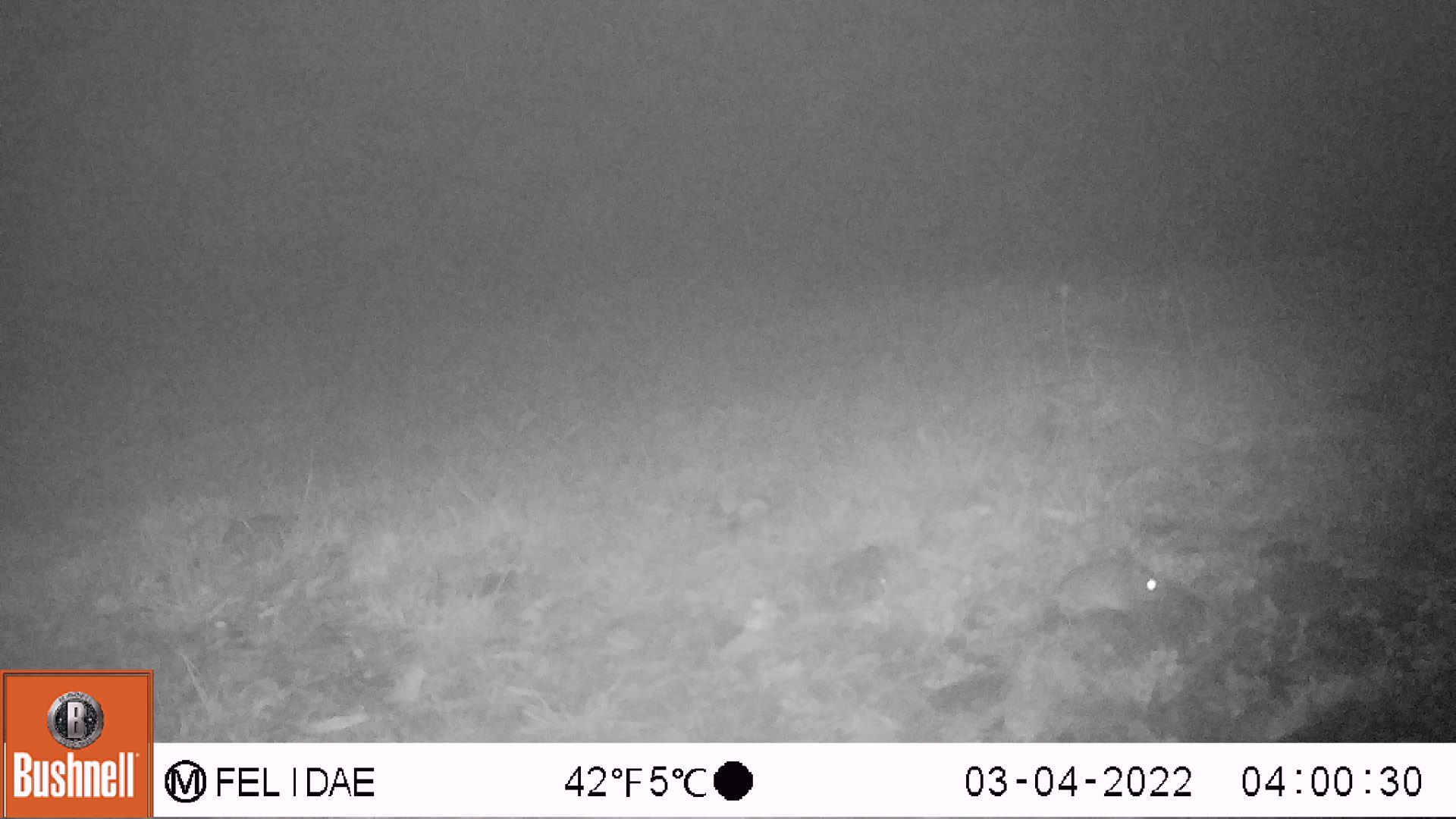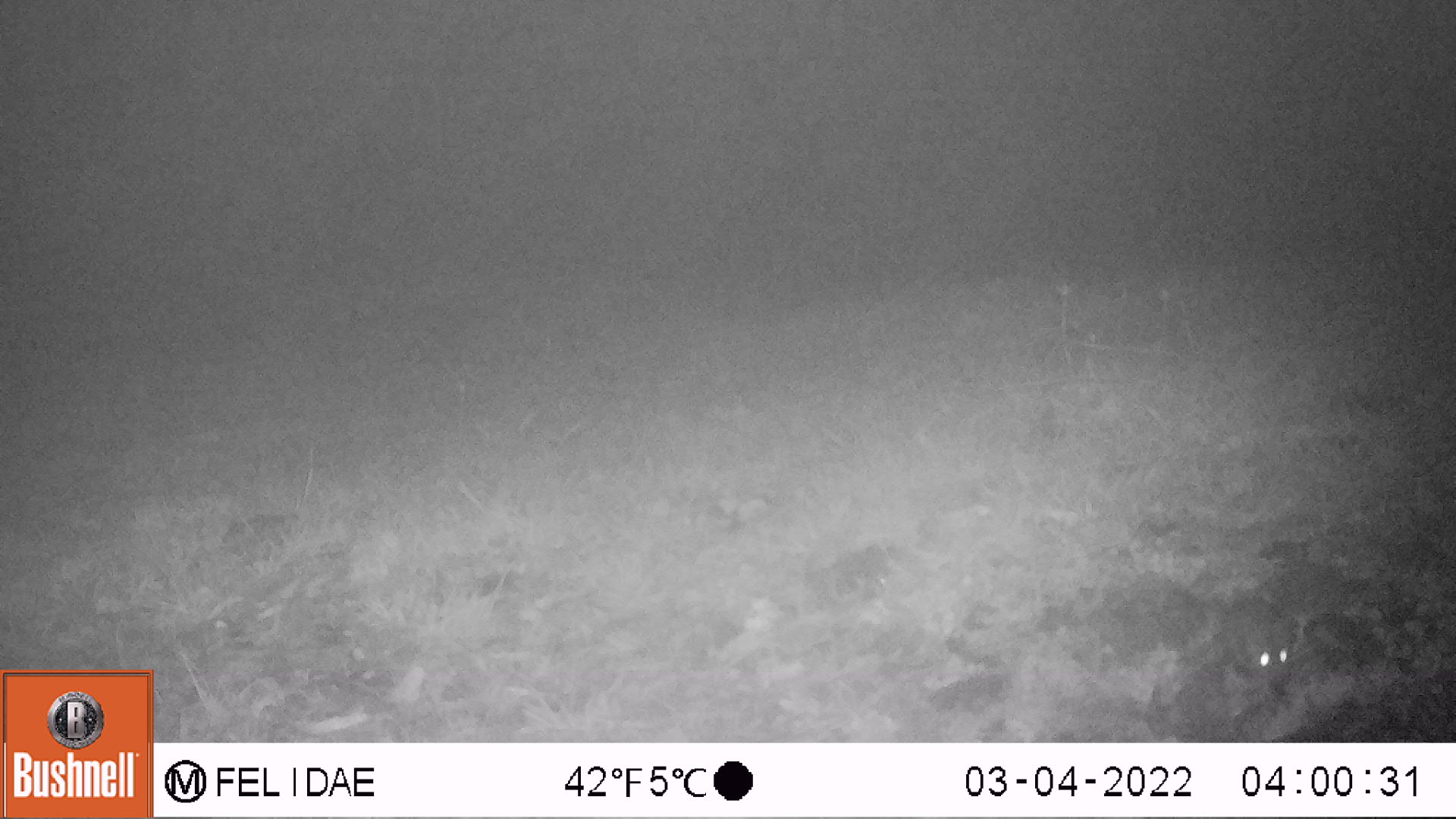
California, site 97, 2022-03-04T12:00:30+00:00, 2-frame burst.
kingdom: Animalia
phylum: Chordata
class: Mammalia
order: Rodentia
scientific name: Rodentia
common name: mouse or rat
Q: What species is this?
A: Mouse or rat (Rodentia).